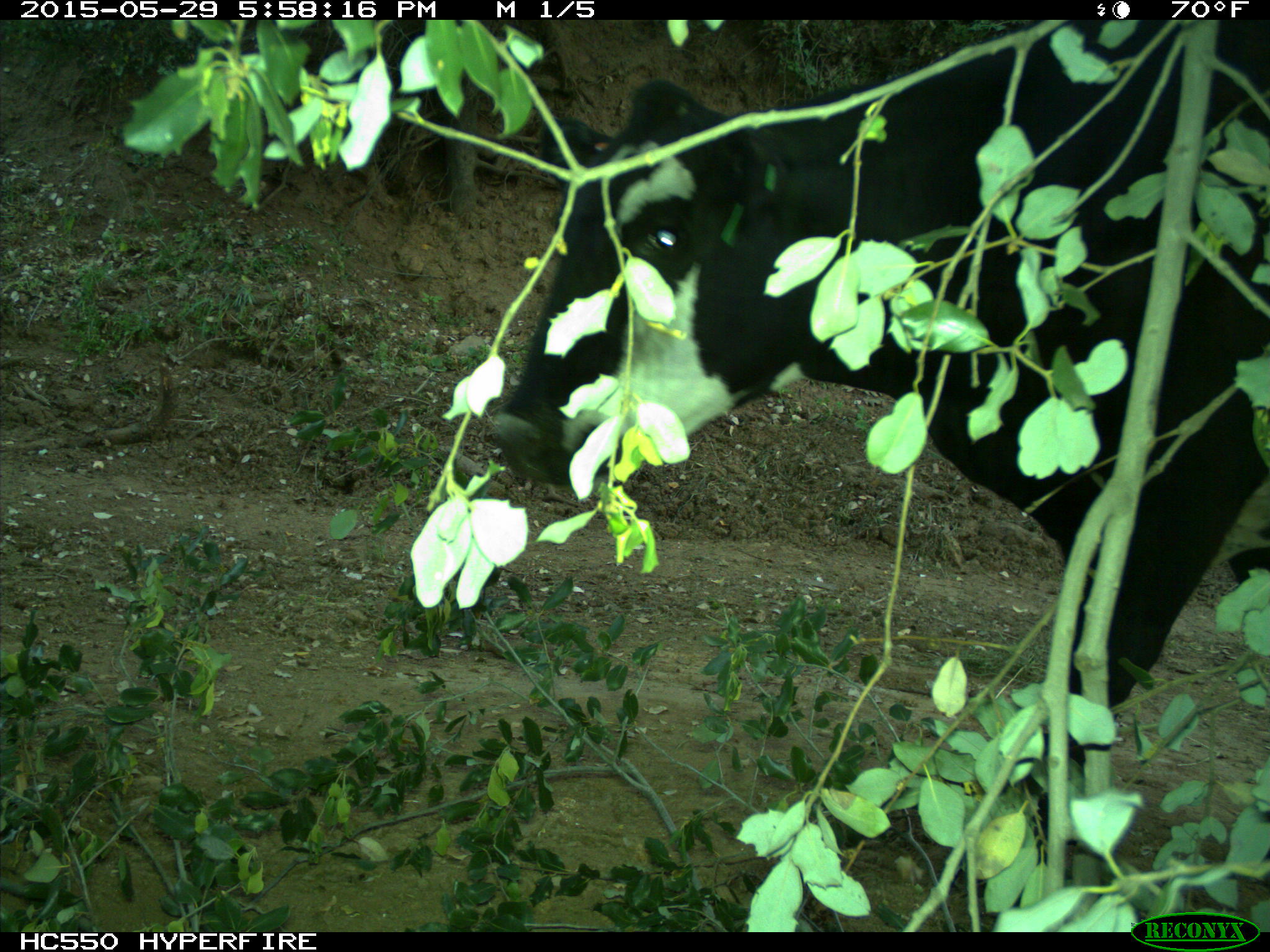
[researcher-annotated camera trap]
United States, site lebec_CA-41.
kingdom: Animalia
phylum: Chordata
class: Mammalia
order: Artiodactyla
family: Bovidae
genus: Bos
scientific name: Bos taurus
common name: domestic cow